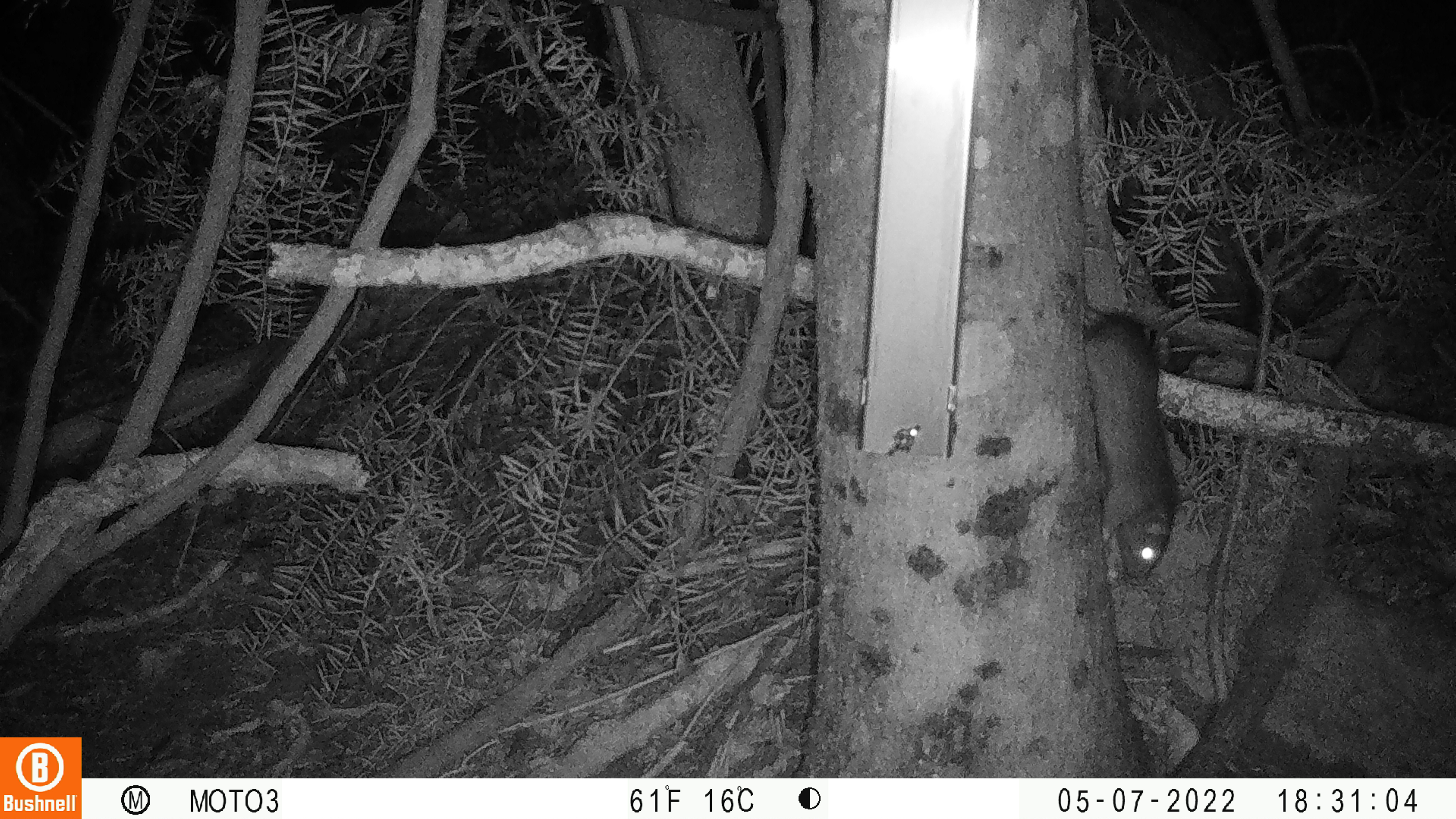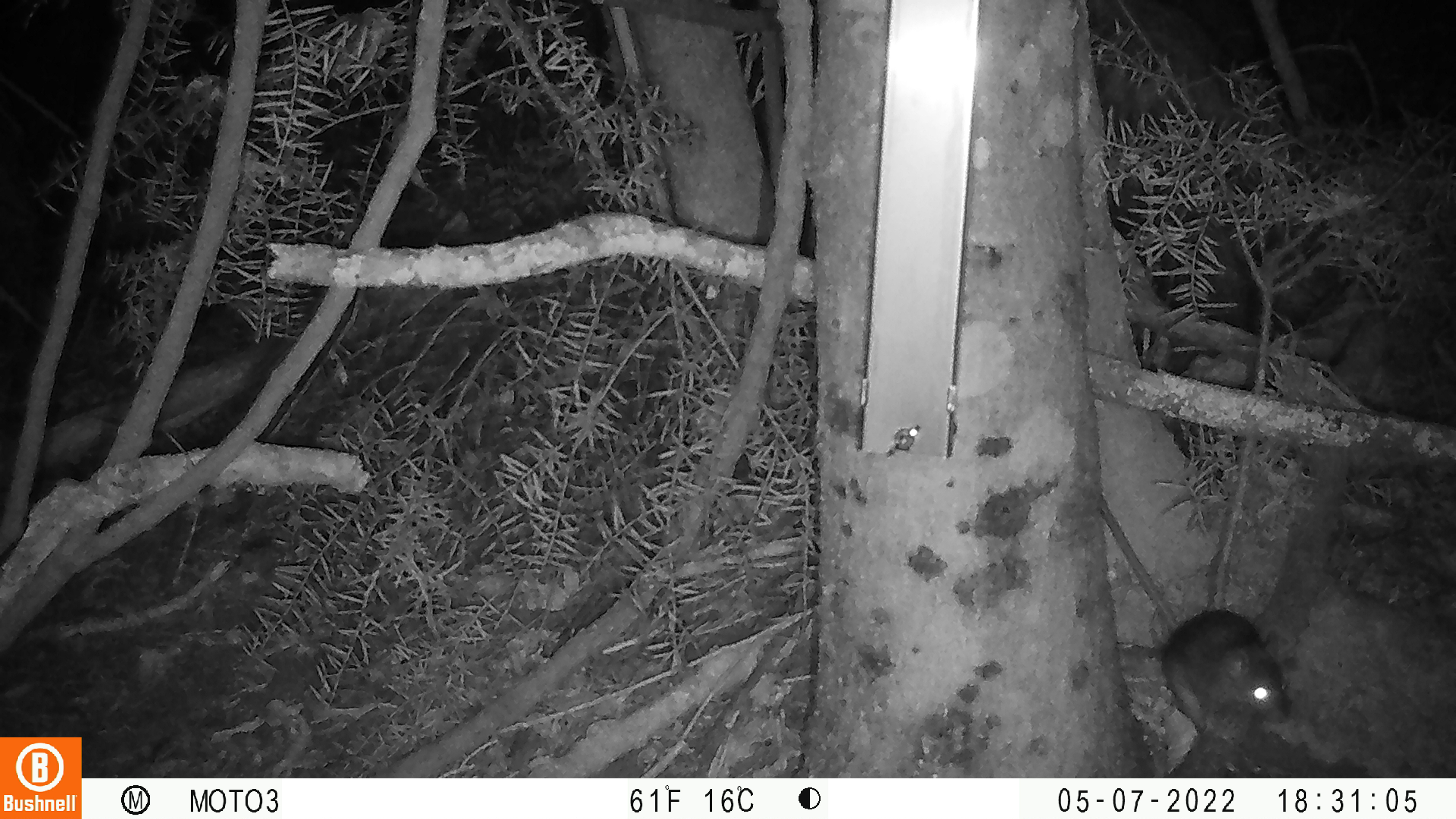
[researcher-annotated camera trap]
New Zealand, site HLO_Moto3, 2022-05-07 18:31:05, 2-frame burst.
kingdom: Animalia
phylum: Chordata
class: Mammalia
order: Rodentia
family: Muridae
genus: Rattus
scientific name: Rattus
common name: rat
Rat (Rattus).